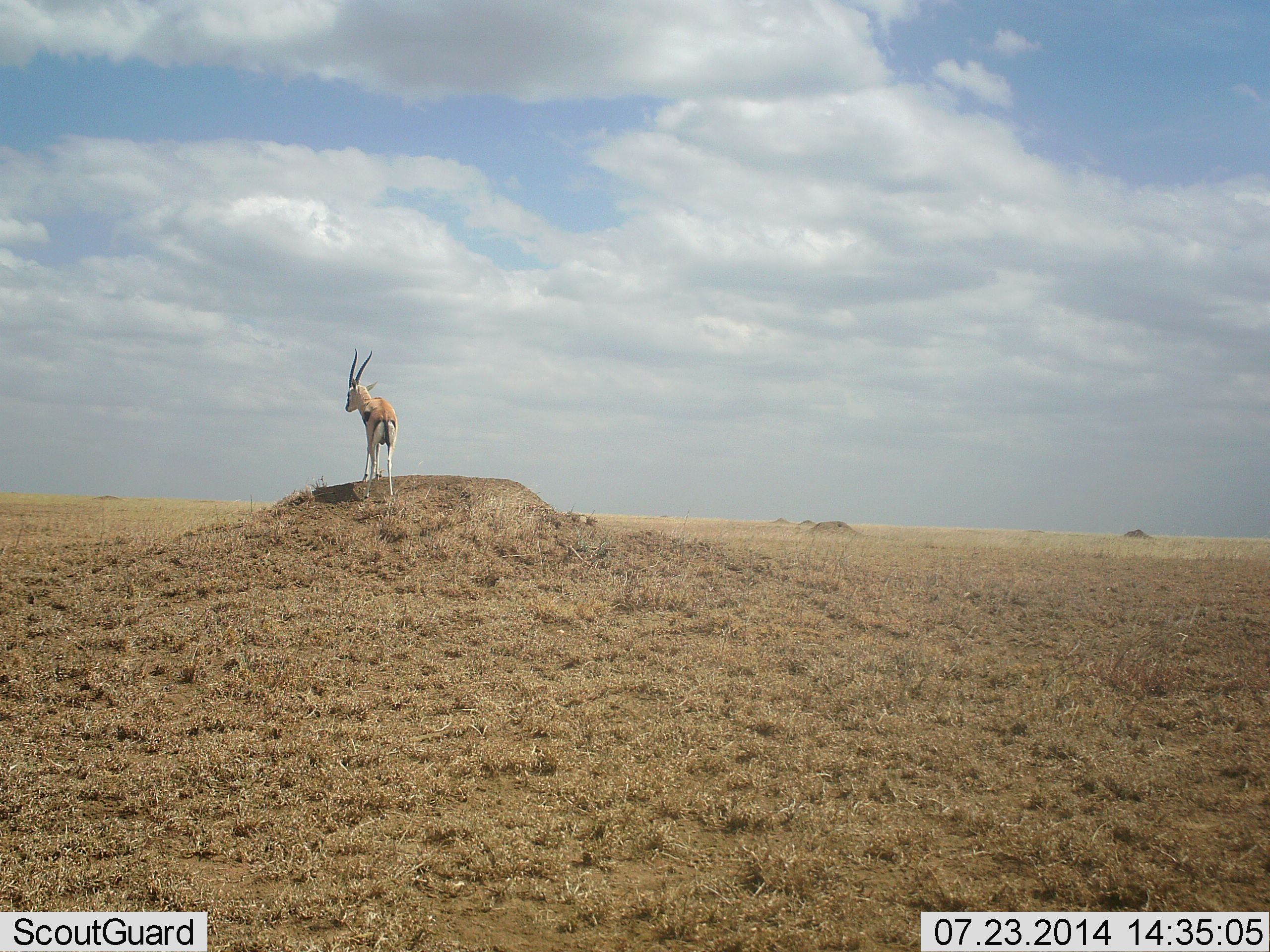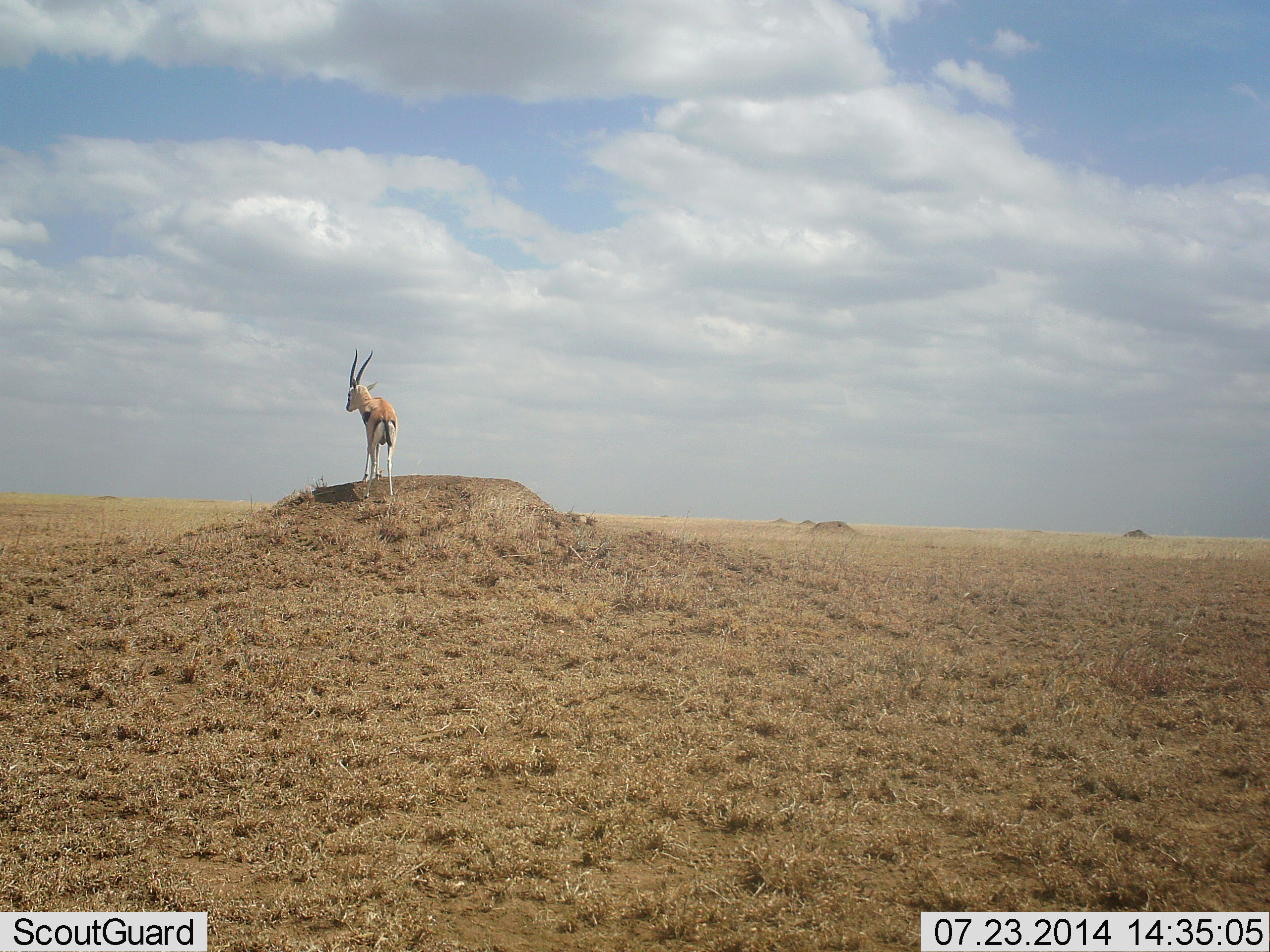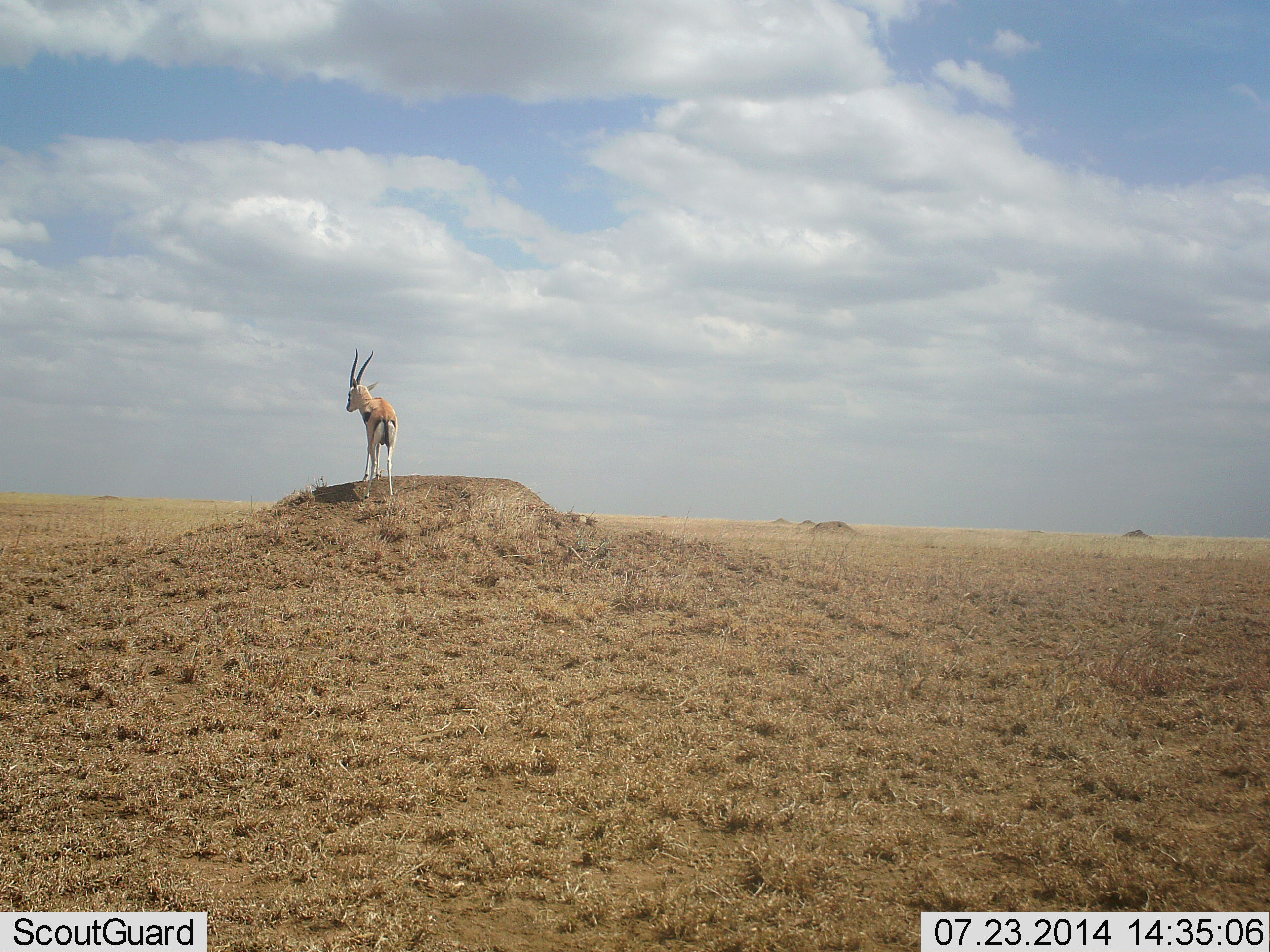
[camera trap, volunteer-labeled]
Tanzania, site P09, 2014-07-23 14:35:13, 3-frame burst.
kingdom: Animalia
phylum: Chordata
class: Mammalia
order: Artiodactyla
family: Bovidae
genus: Eudorcas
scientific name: Eudorcas thomsonii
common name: thomson's gazelle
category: gazellethomsons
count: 1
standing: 100%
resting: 0%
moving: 0%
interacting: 0%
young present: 0%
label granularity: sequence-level